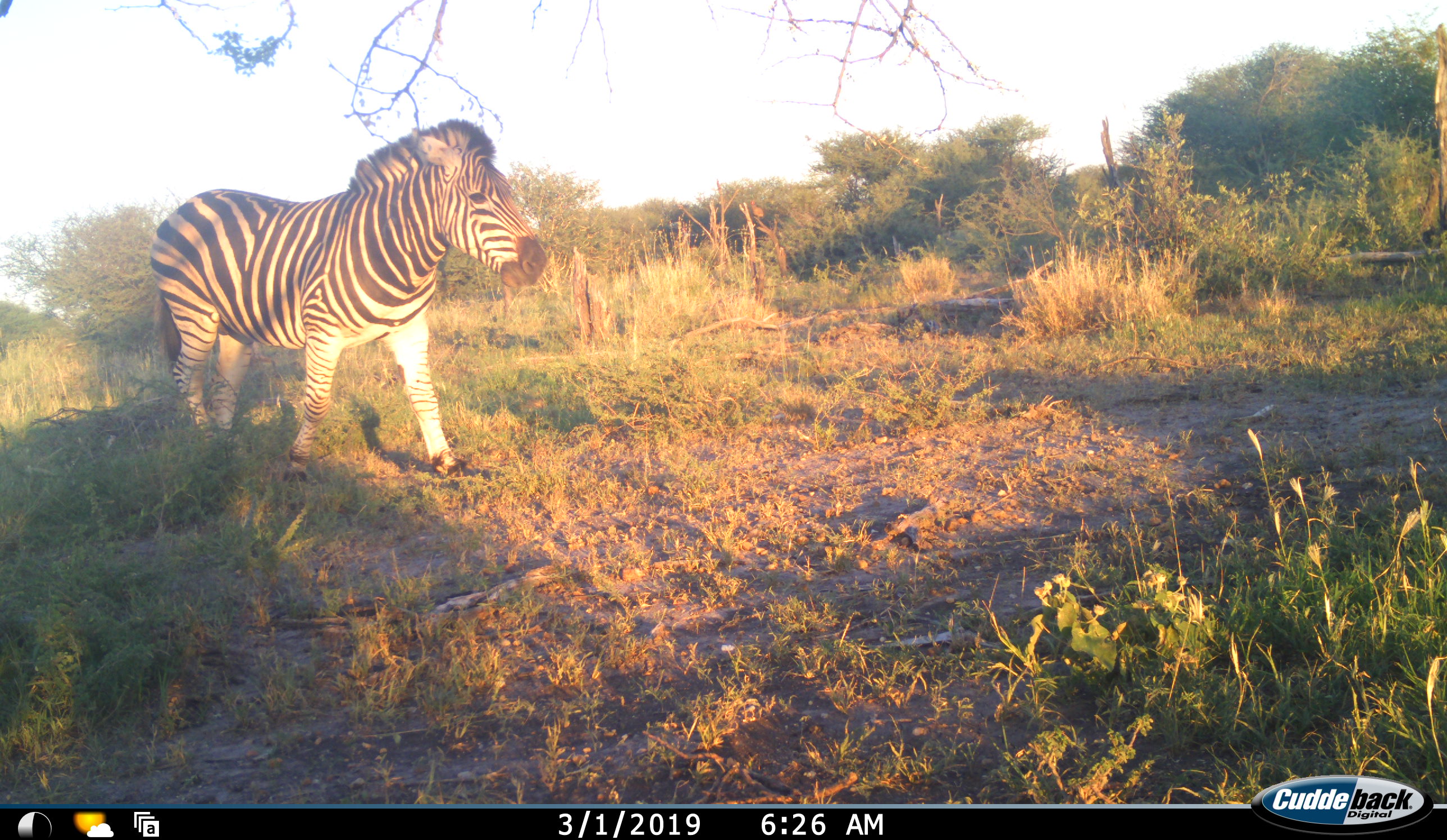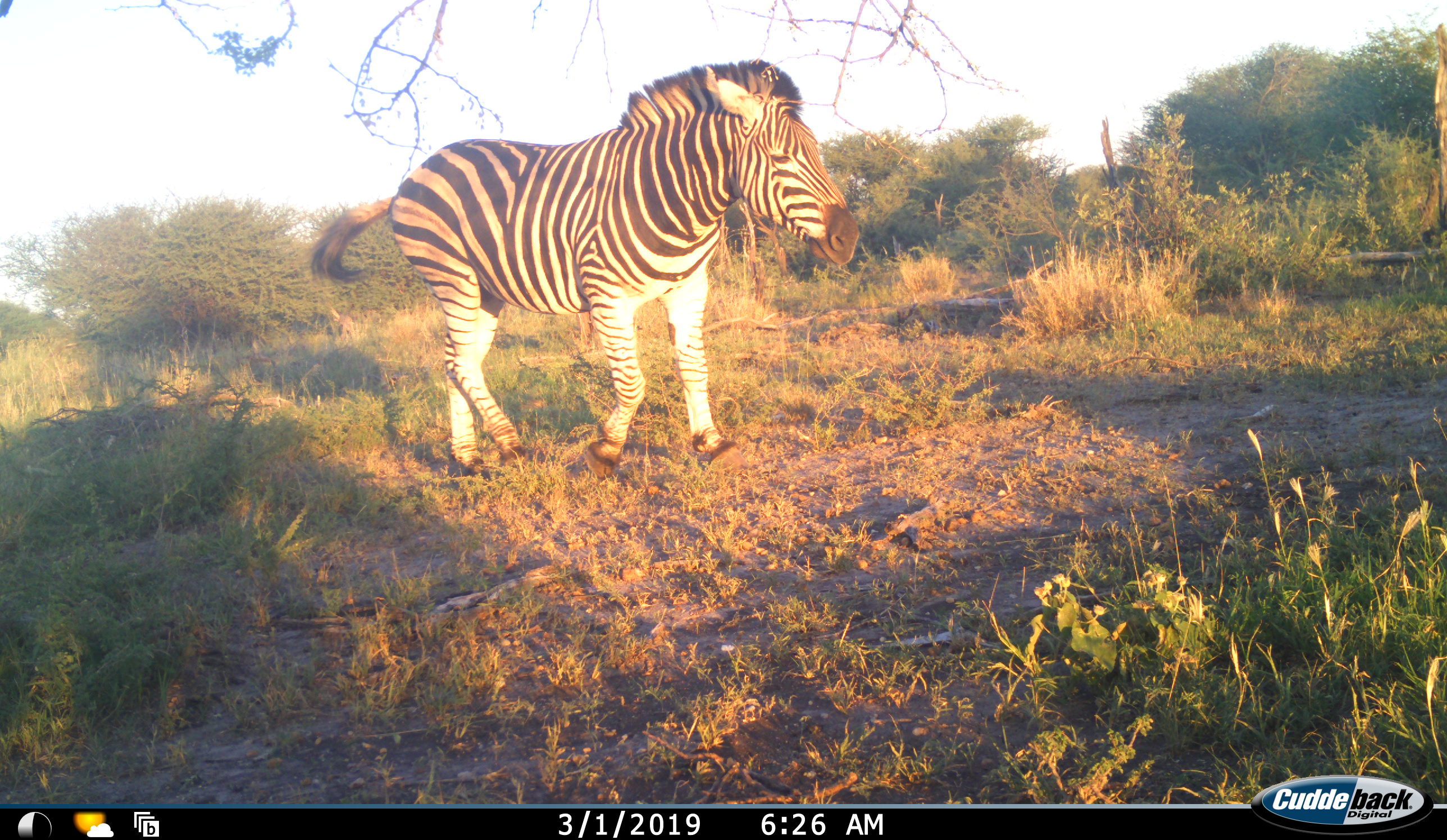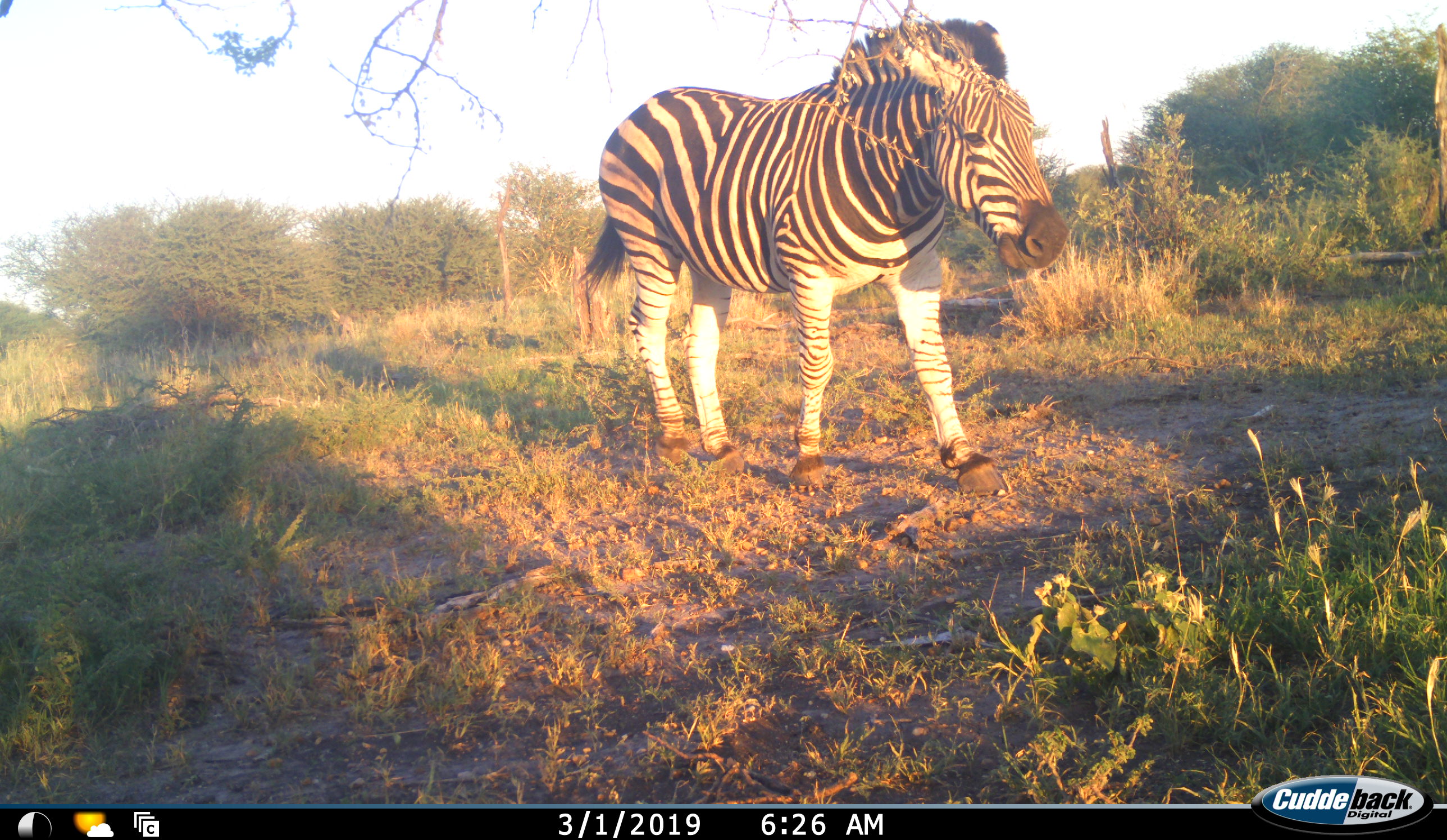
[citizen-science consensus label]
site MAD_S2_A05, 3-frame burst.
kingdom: Animalia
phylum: Chordata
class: Mammalia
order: Perissodactyla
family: Equidae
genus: Equus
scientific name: Equus quagga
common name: plains zebra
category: zebraplains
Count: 1.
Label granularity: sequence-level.